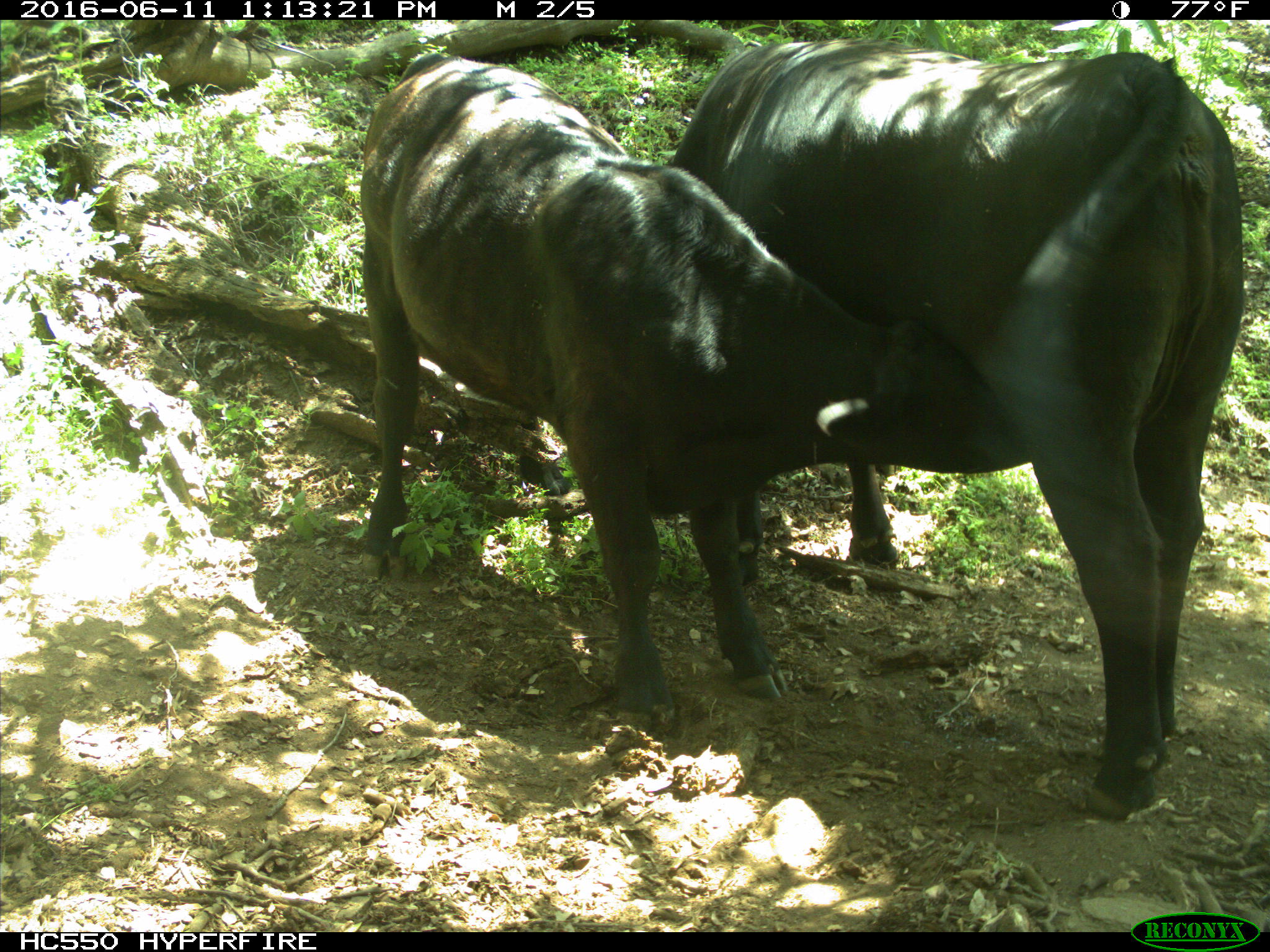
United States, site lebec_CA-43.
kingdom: Animalia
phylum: Chordata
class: Mammalia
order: Artiodactyla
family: Bovidae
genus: Bos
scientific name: Bos taurus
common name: domestic cow